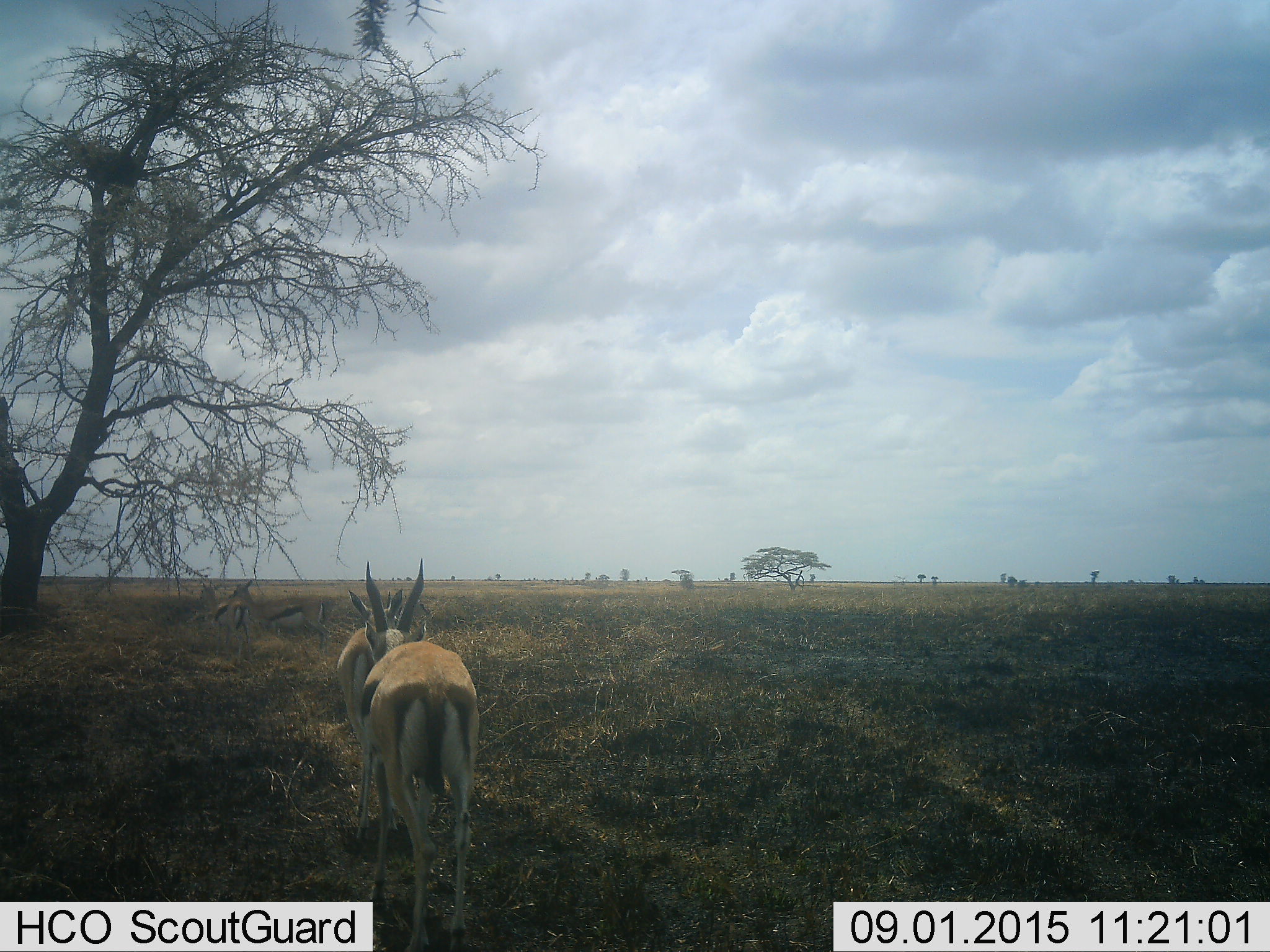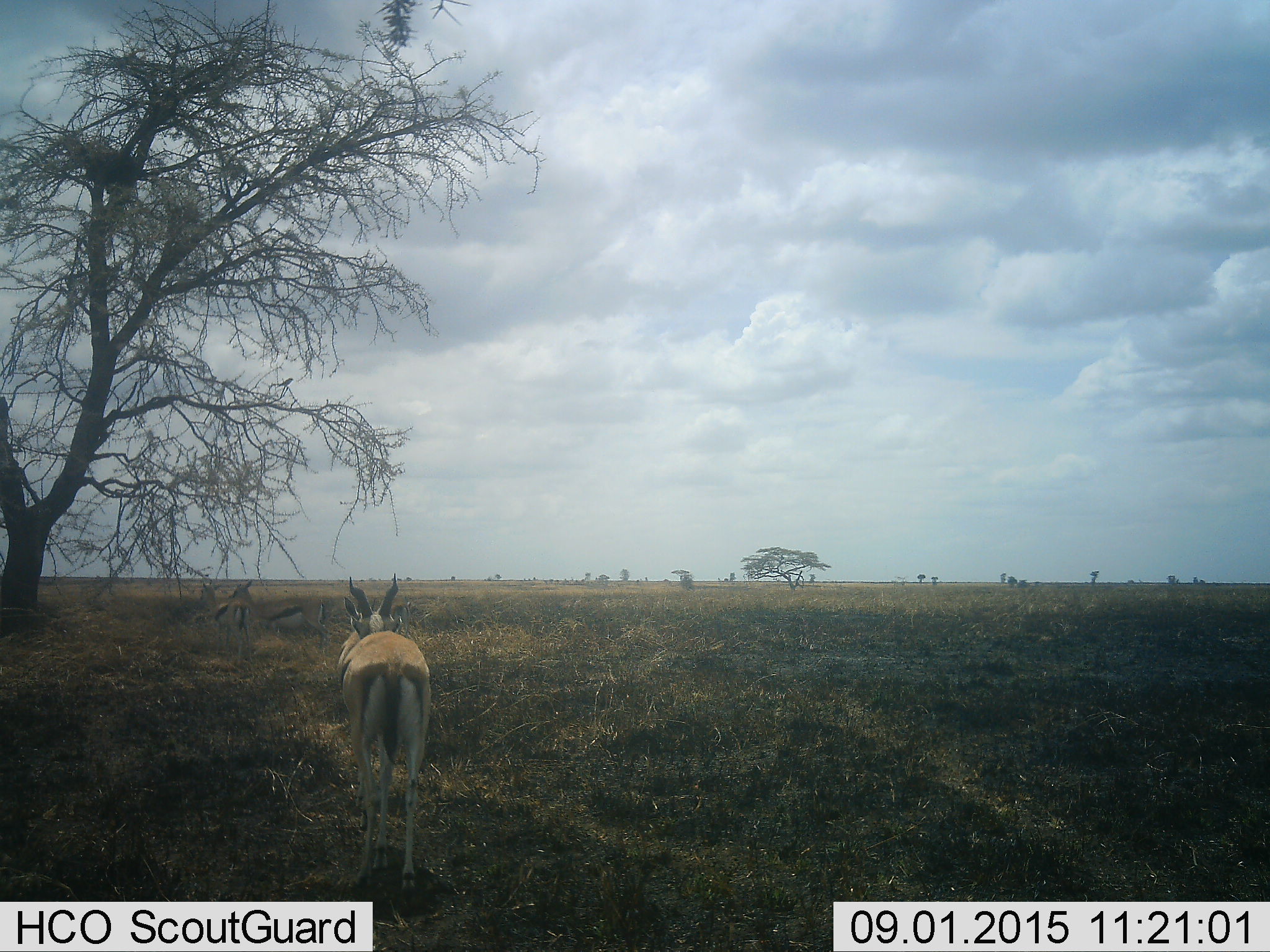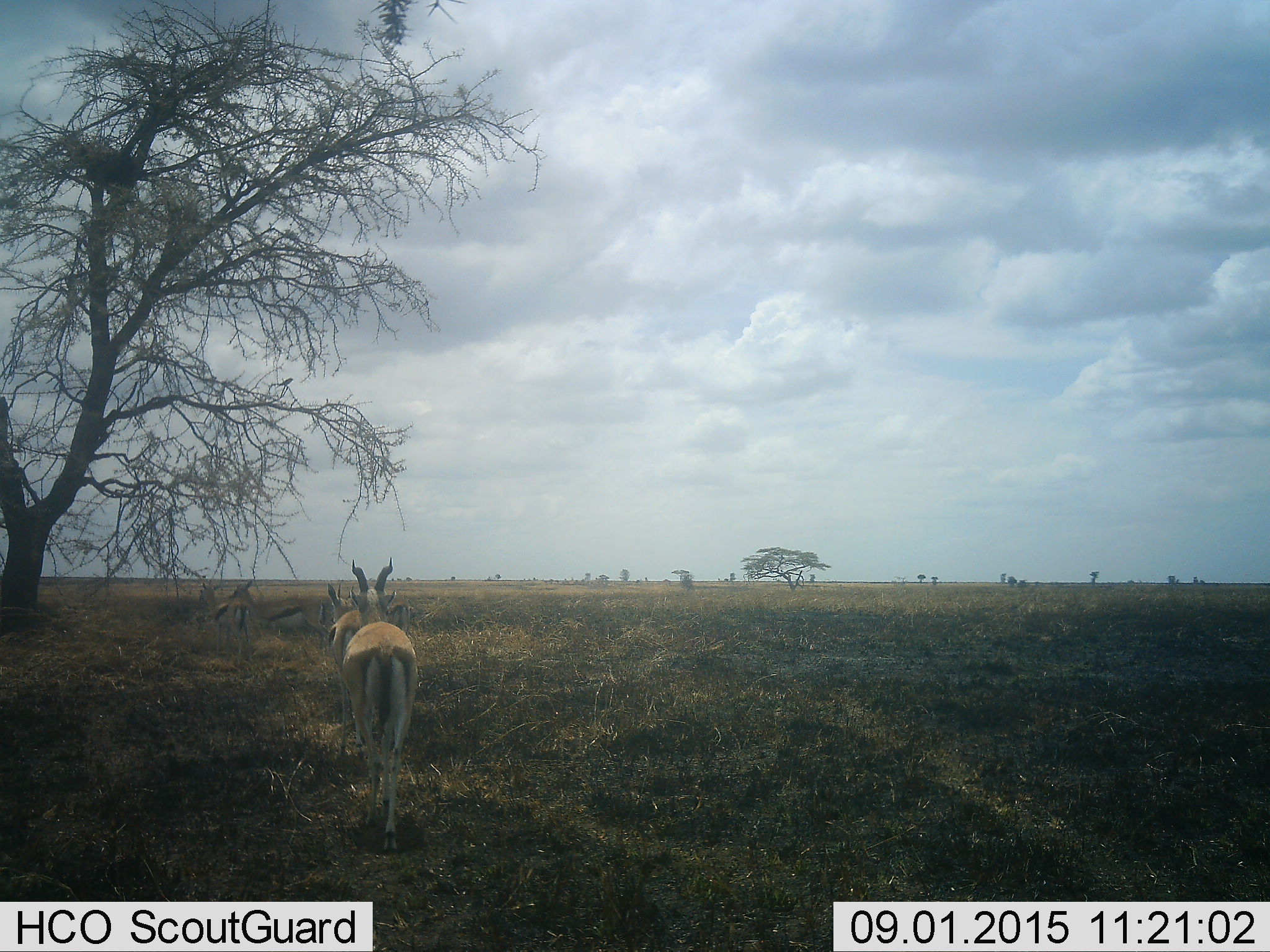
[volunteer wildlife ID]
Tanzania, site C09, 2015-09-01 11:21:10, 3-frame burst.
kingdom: Animalia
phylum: Chordata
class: Mammalia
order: Artiodactyla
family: Bovidae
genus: Eudorcas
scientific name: Eudorcas thomsonii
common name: thomson's gazelle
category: gazellethomsons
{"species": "gazellethomsons (thomson's gazelle) (Eudorcas thomsonii)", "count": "5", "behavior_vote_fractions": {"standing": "69%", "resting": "15%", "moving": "62%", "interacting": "15%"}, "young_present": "0%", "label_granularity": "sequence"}